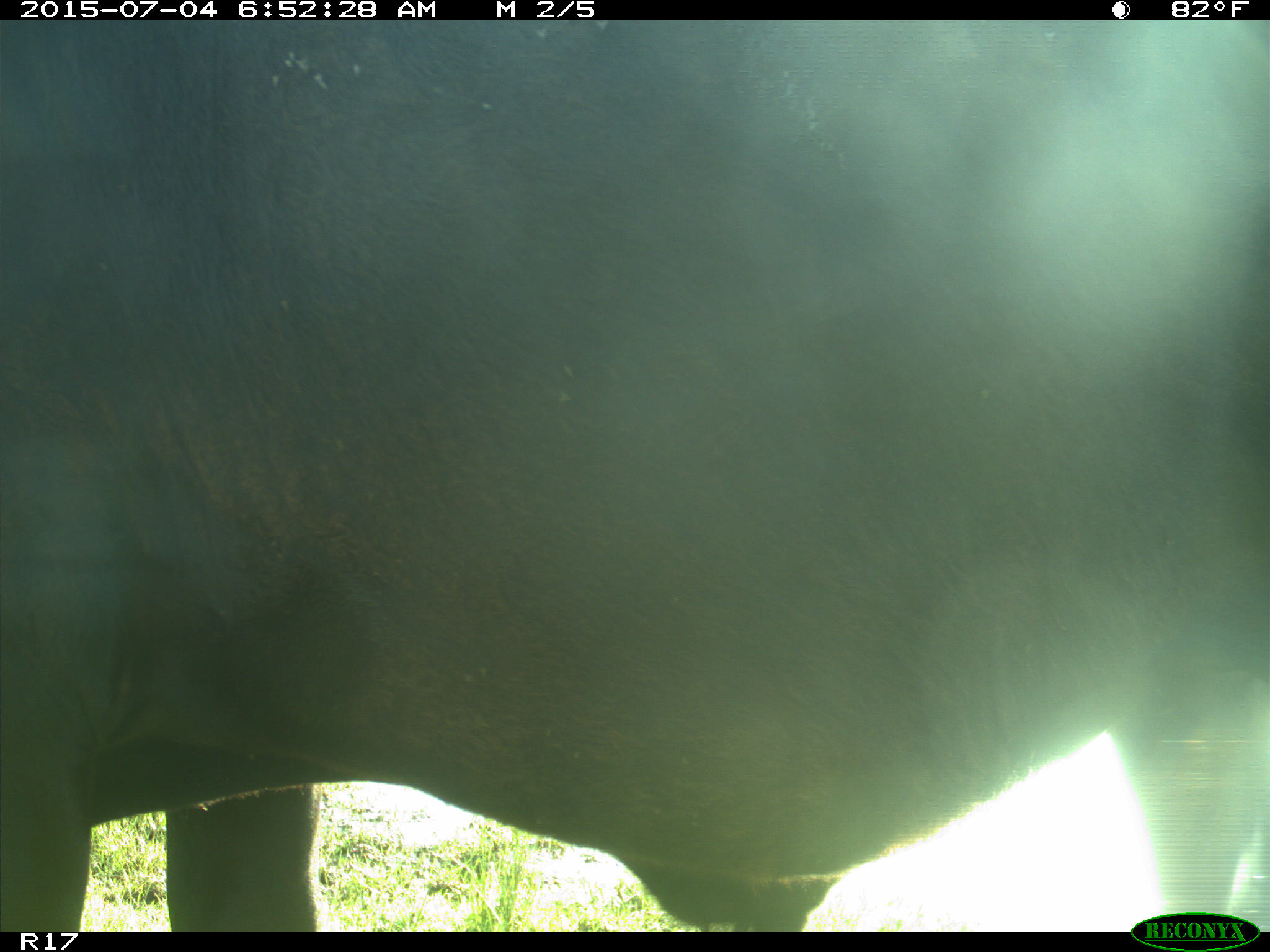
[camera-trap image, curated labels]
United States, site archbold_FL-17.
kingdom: Animalia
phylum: Chordata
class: Mammalia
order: Artiodactyla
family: Bovidae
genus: Bos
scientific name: Bos taurus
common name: domestic cow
Bos taurus (domestic cow).